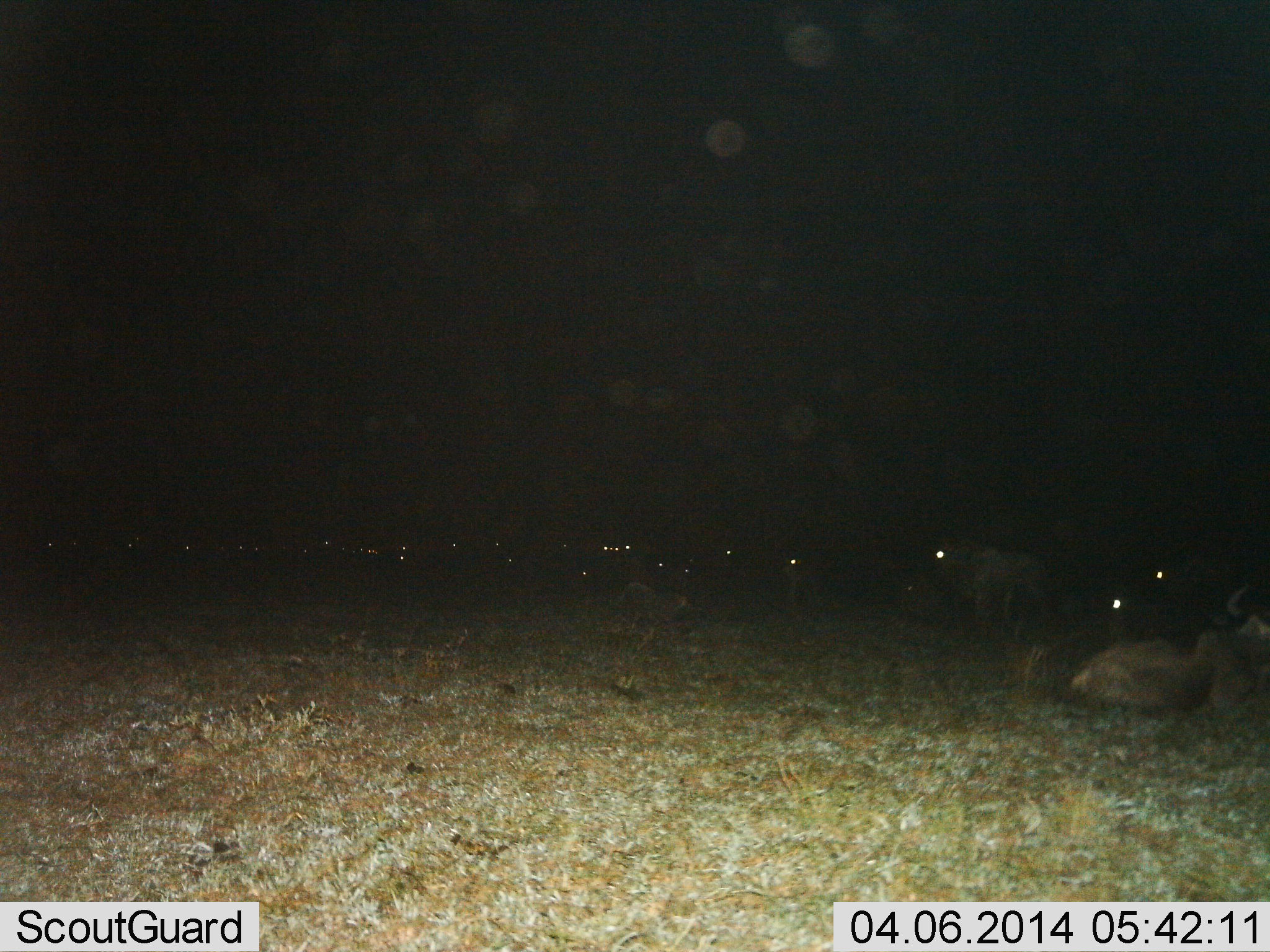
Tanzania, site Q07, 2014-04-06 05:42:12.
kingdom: Animalia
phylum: Chordata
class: Mammalia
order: Artiodactyla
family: Bovidae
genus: Connochaetes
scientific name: Connochaetes taurinus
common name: blue wildebeest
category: wildebeest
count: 11-50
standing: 80%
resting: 90%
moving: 0%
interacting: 0%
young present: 0%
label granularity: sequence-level